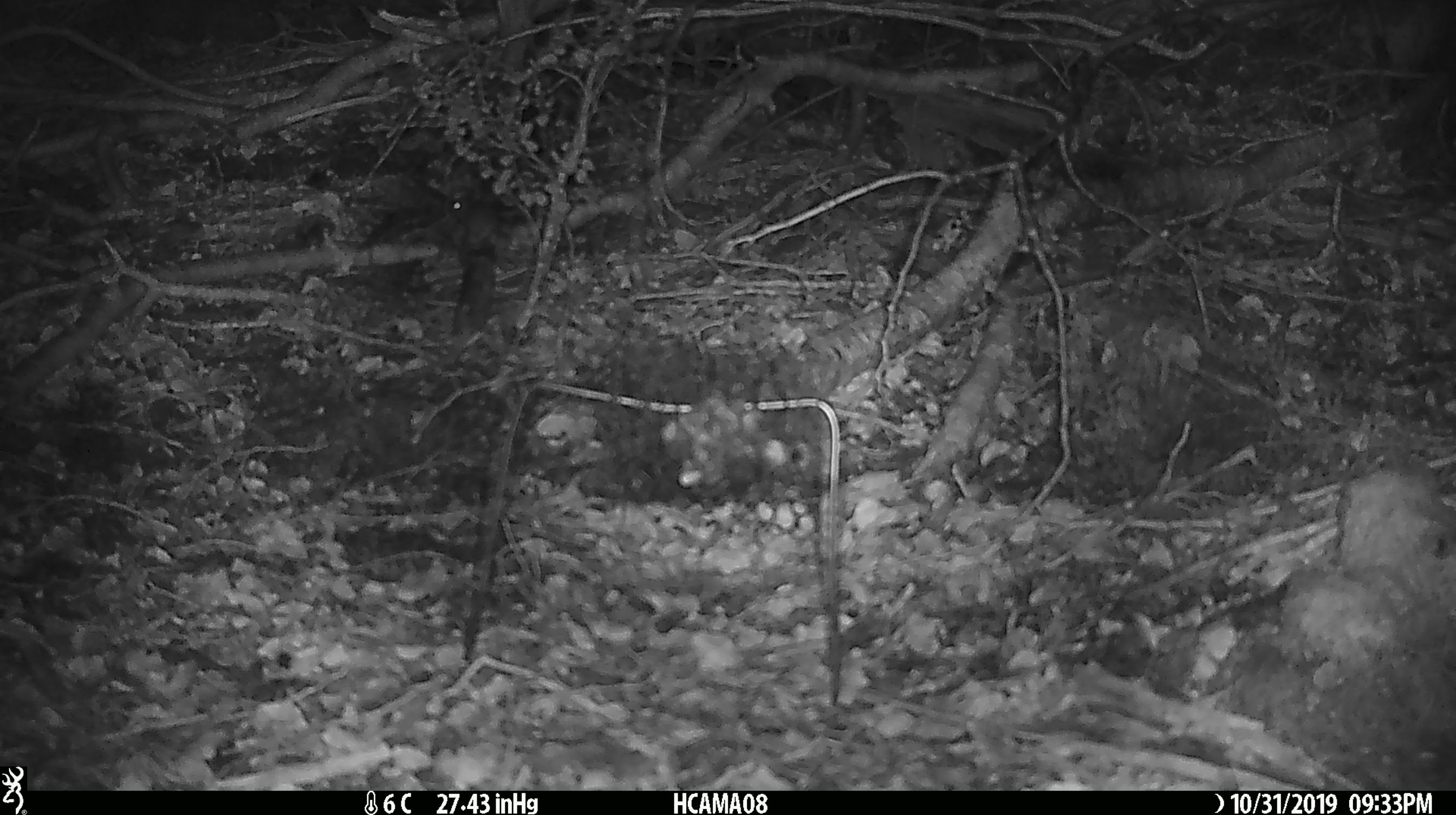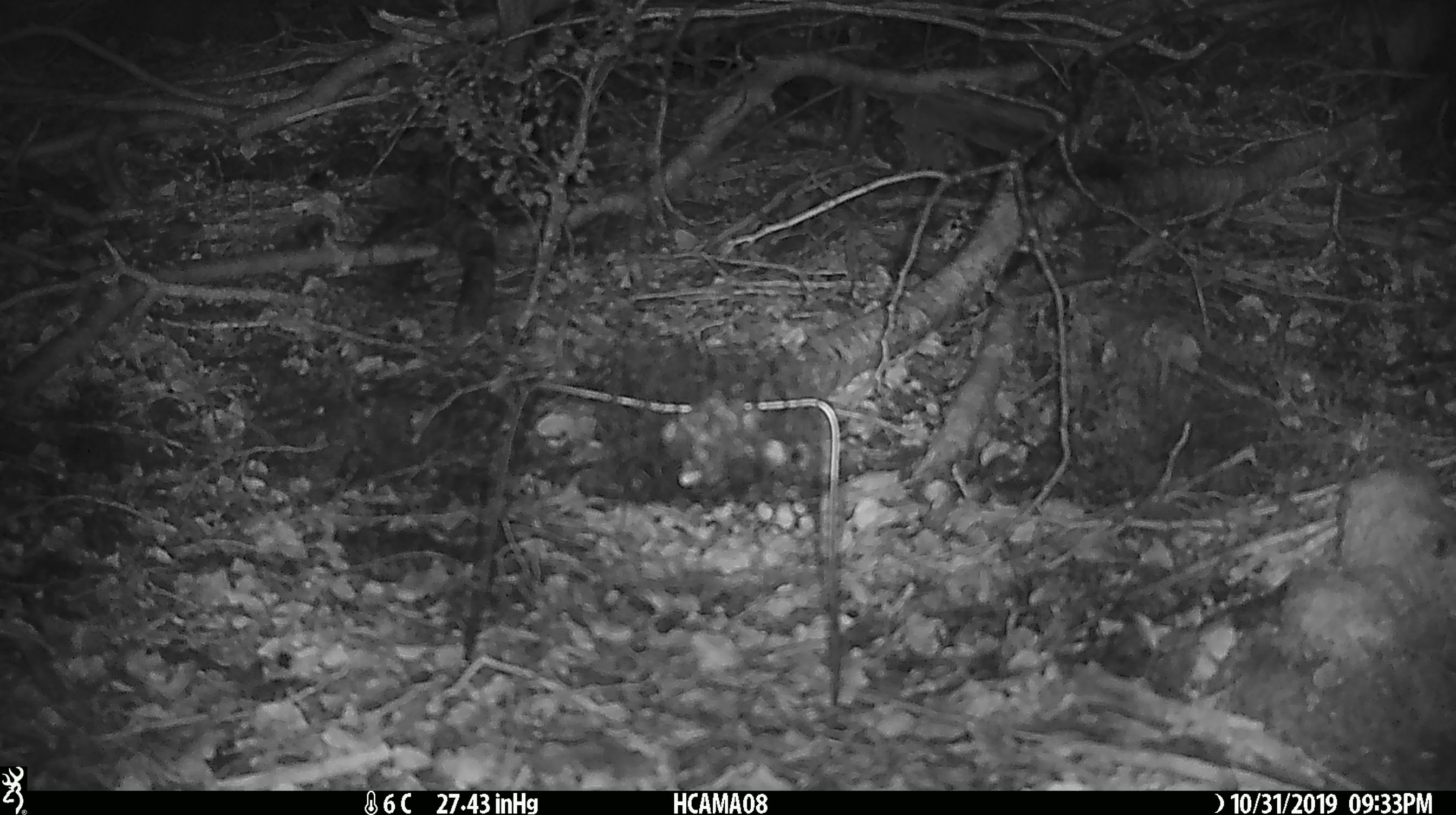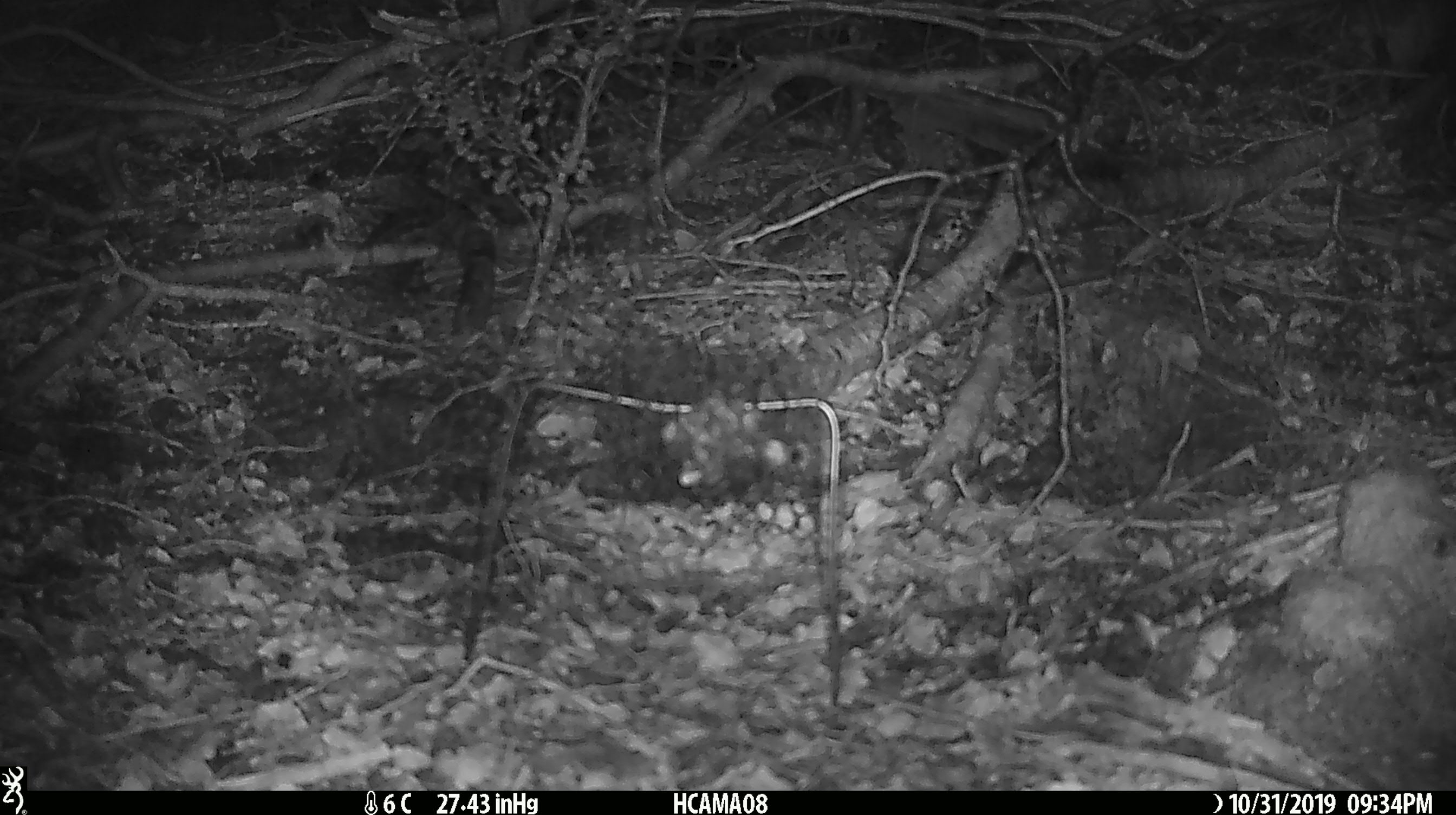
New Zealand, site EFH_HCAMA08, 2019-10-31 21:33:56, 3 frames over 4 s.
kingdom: Animalia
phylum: Chordata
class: Mammalia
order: Rodentia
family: Muridae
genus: Mus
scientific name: Mus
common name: mouse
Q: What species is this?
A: Mouse (Mus).